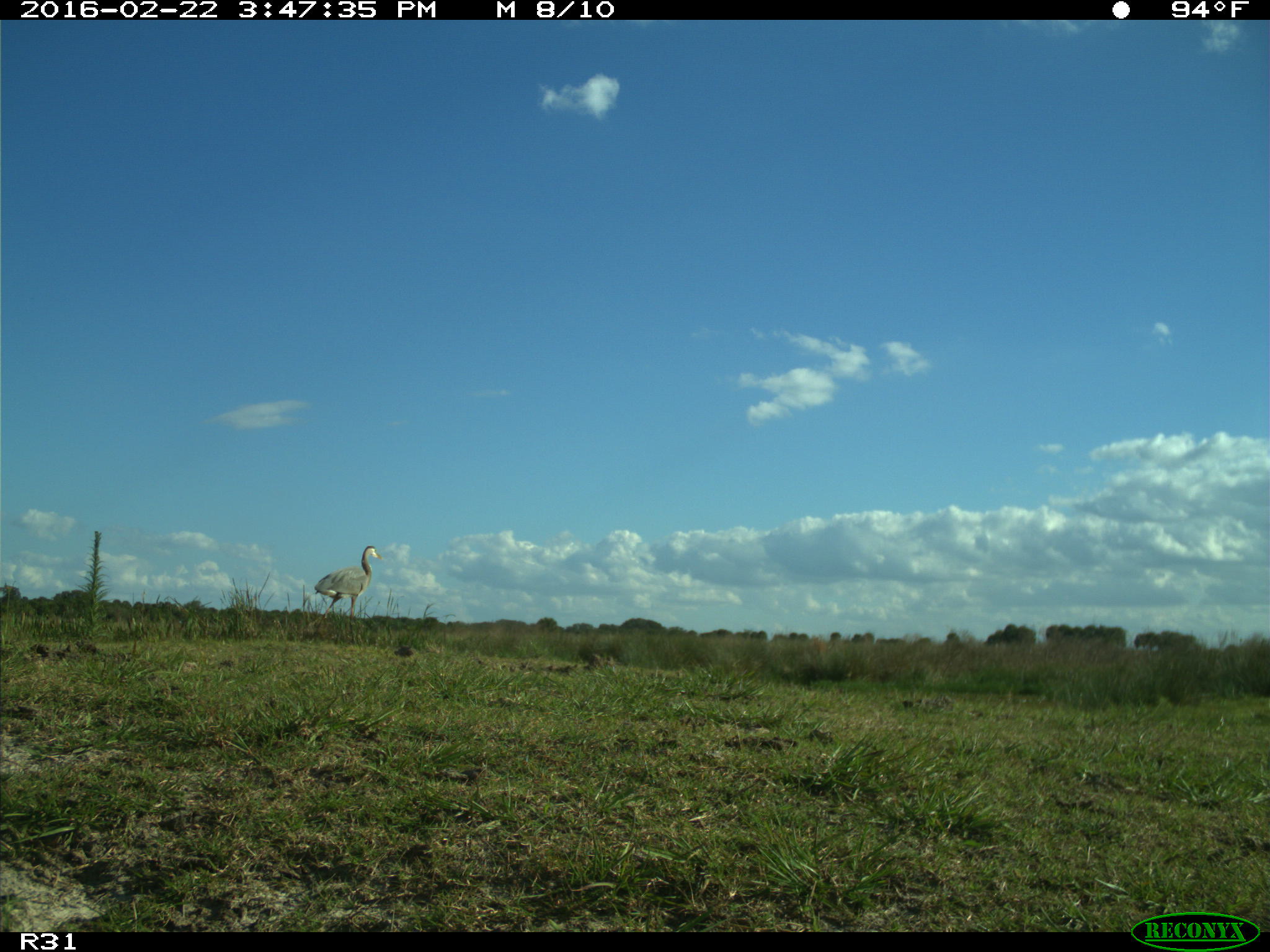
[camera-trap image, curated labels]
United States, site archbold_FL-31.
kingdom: Animalia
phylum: Chordata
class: Aves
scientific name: Aves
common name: birds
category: unidentified bird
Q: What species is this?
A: Unidentified bird (birds) (Aves).